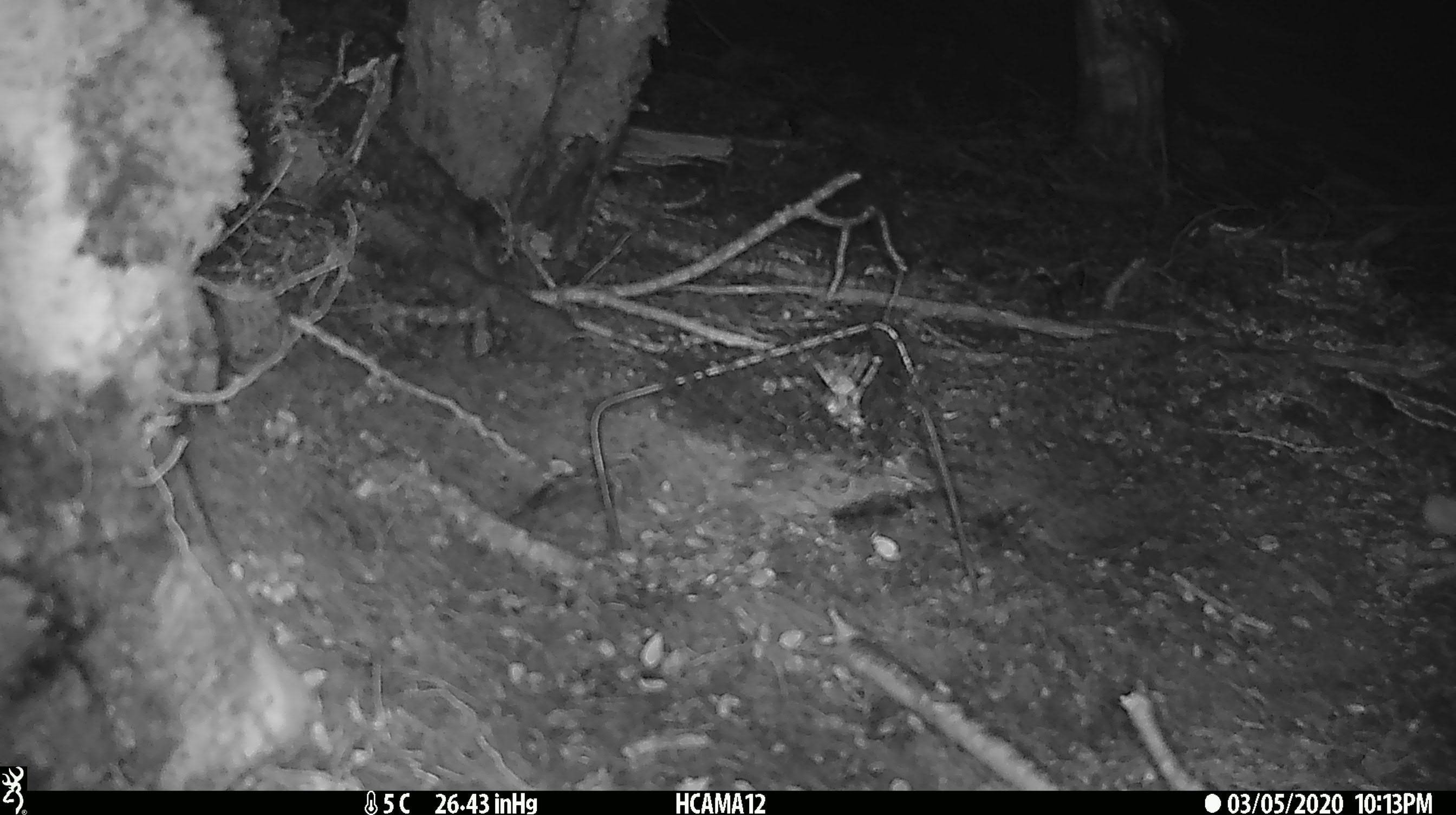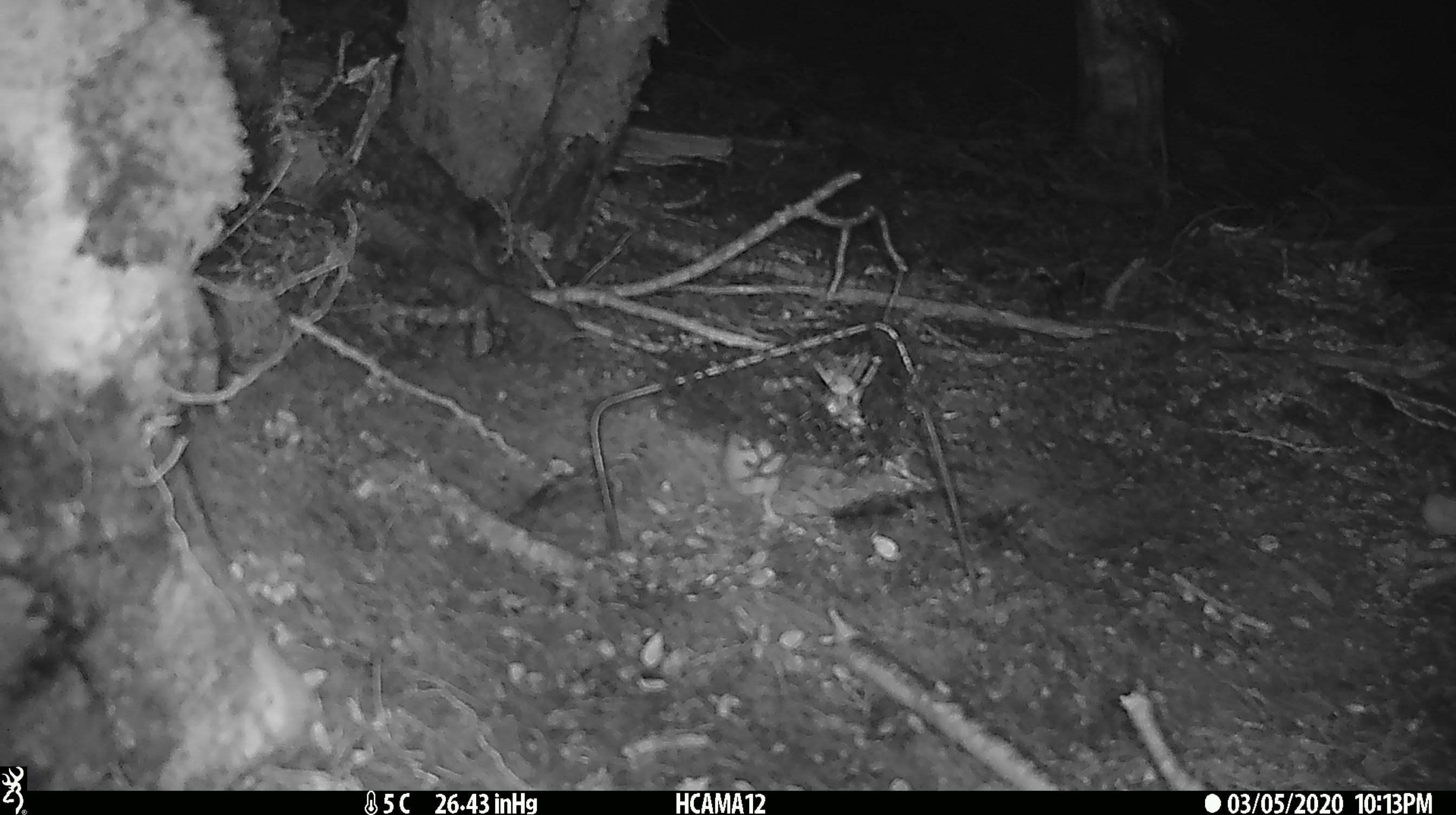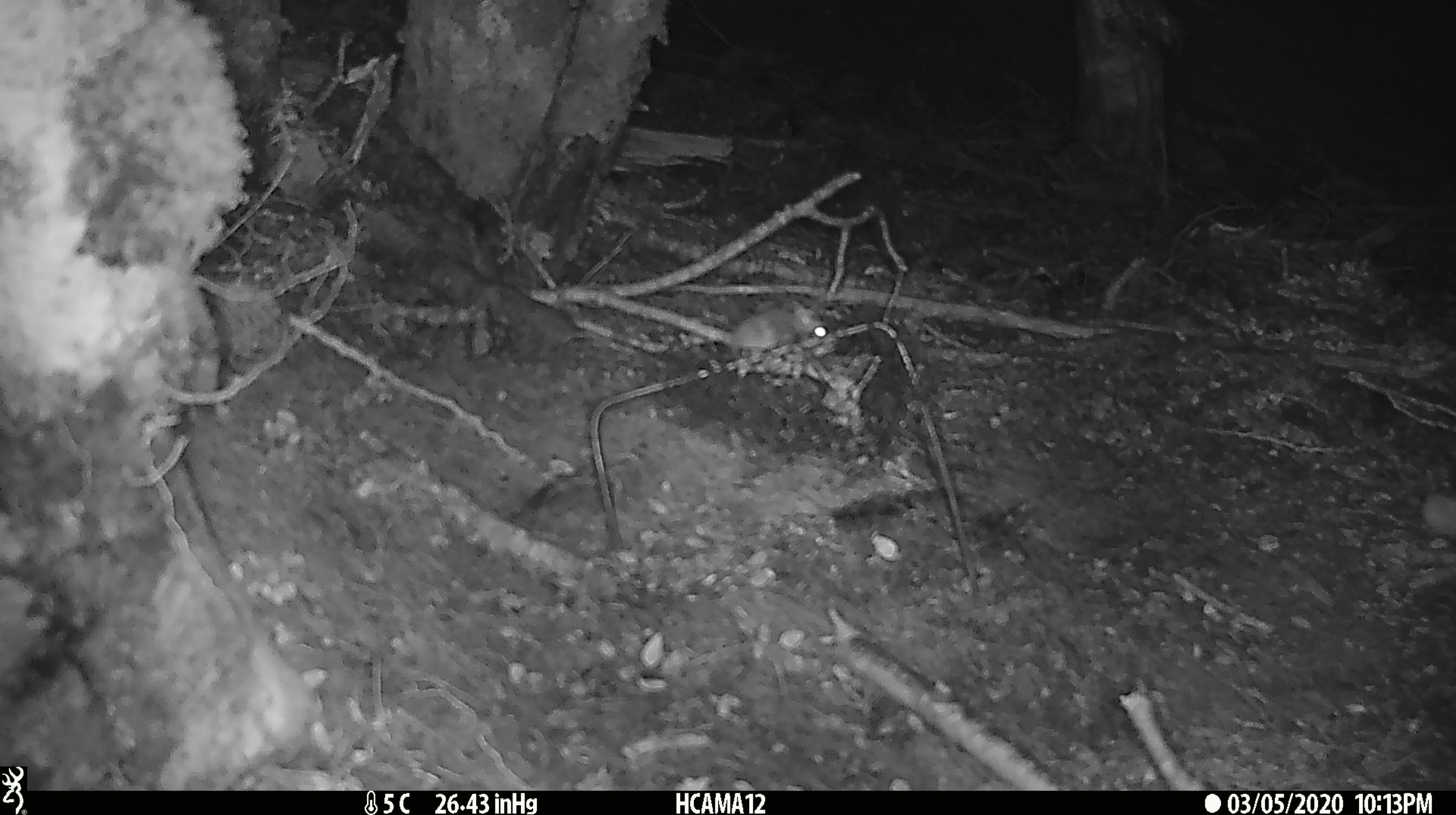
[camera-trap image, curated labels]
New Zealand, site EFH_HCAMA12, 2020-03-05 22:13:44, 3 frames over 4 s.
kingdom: Animalia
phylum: Chordata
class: Mammalia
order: Rodentia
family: Muridae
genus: Mus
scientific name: Mus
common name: mouse